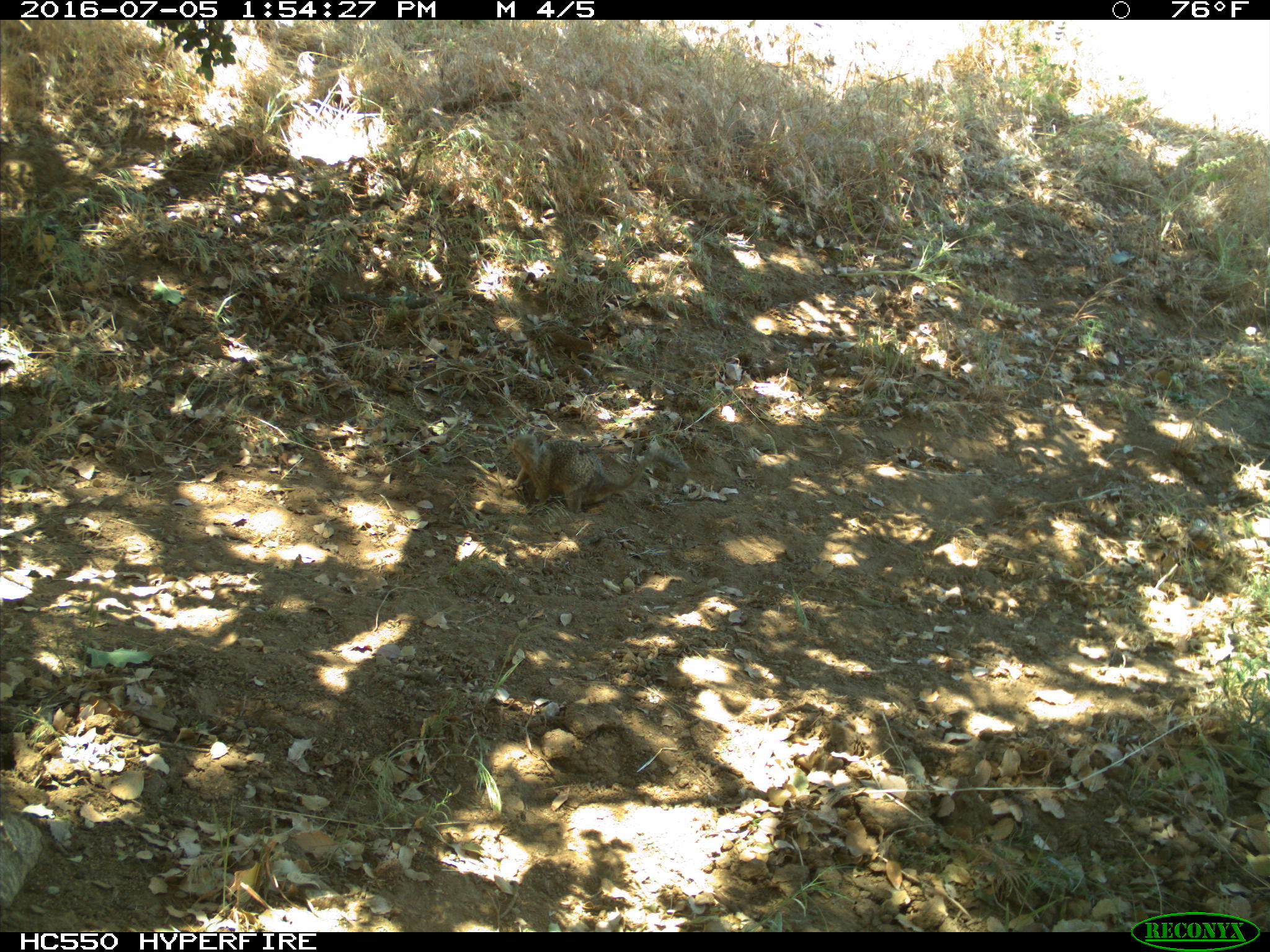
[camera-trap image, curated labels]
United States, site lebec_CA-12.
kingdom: Animalia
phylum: Chordata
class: Mammalia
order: Rodentia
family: Sciuridae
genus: Otospermophilus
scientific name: Otospermophilus beecheyi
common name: california ground squirrel